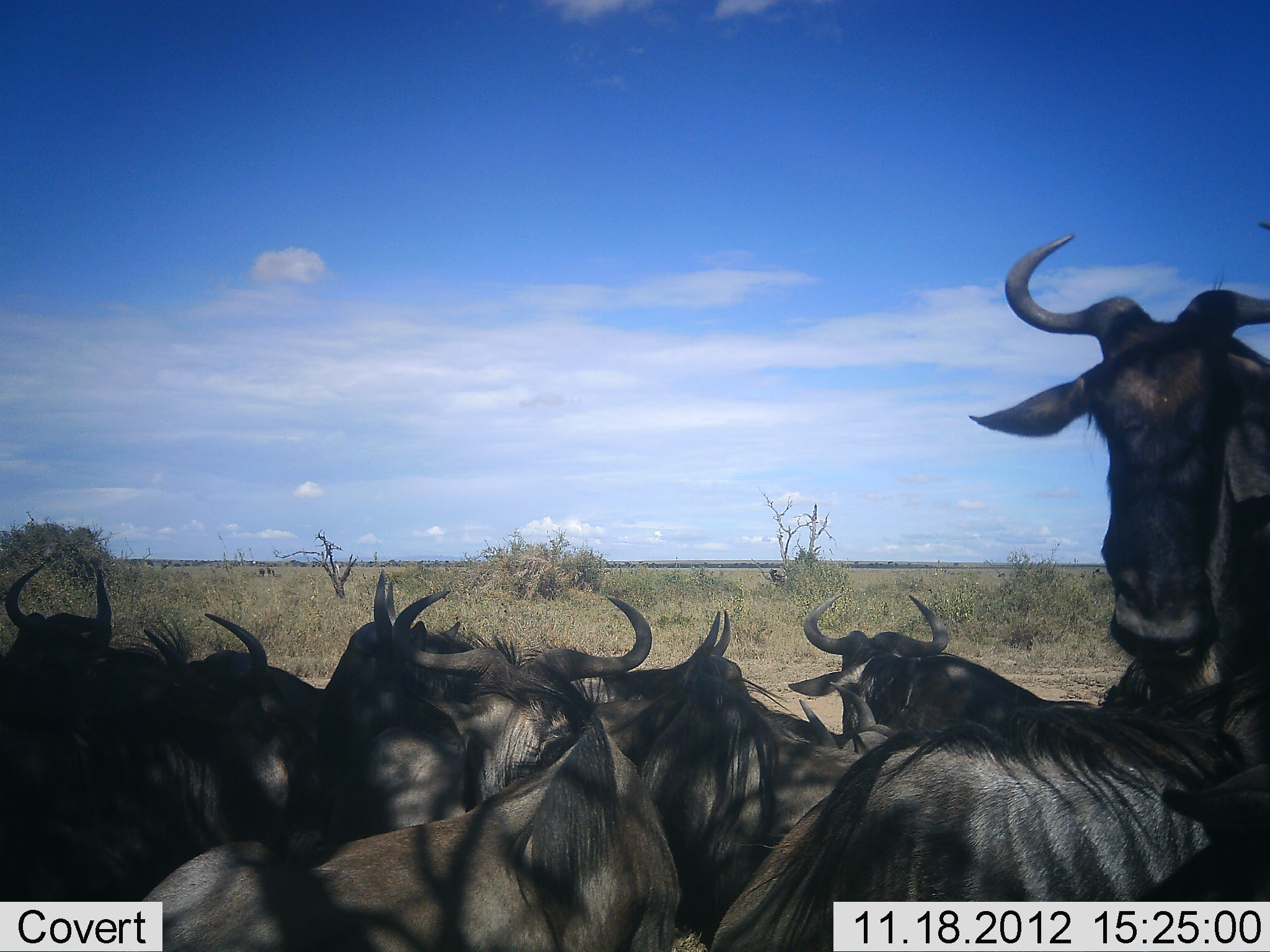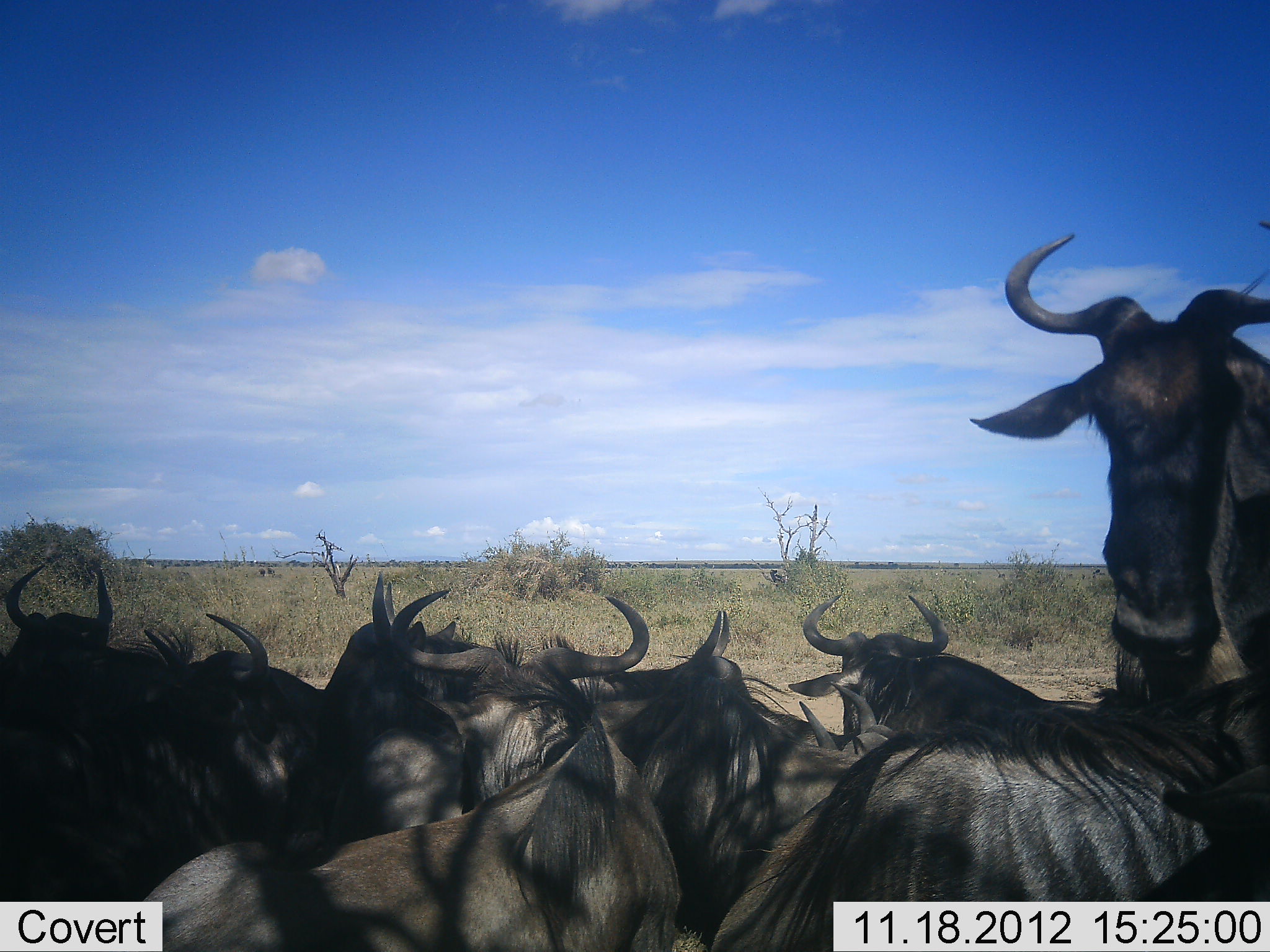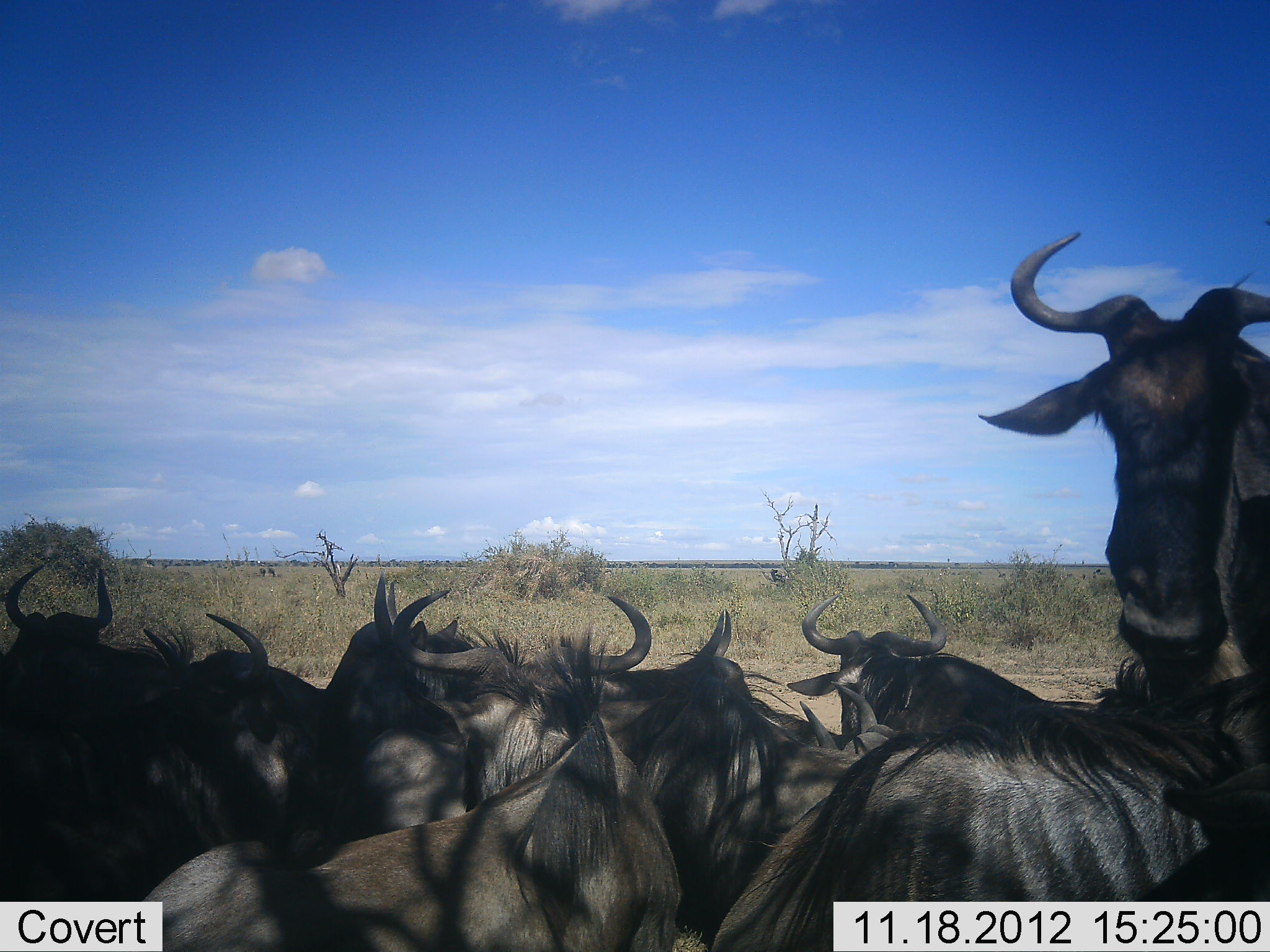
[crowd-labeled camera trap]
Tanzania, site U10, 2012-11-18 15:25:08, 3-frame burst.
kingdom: Animalia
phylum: Chordata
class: Mammalia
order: Artiodactyla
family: Bovidae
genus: Connochaetes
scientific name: Connochaetes taurinus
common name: blue wildebeest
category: wildebeest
Wildebeest (blue wildebeest) (Connochaetes taurinus), count 9. Behavior (volunteer vote fractions): standing 60%, resting 90%, moving 10%, interacting 10%. Young present (vote fraction): 0%. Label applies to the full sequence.